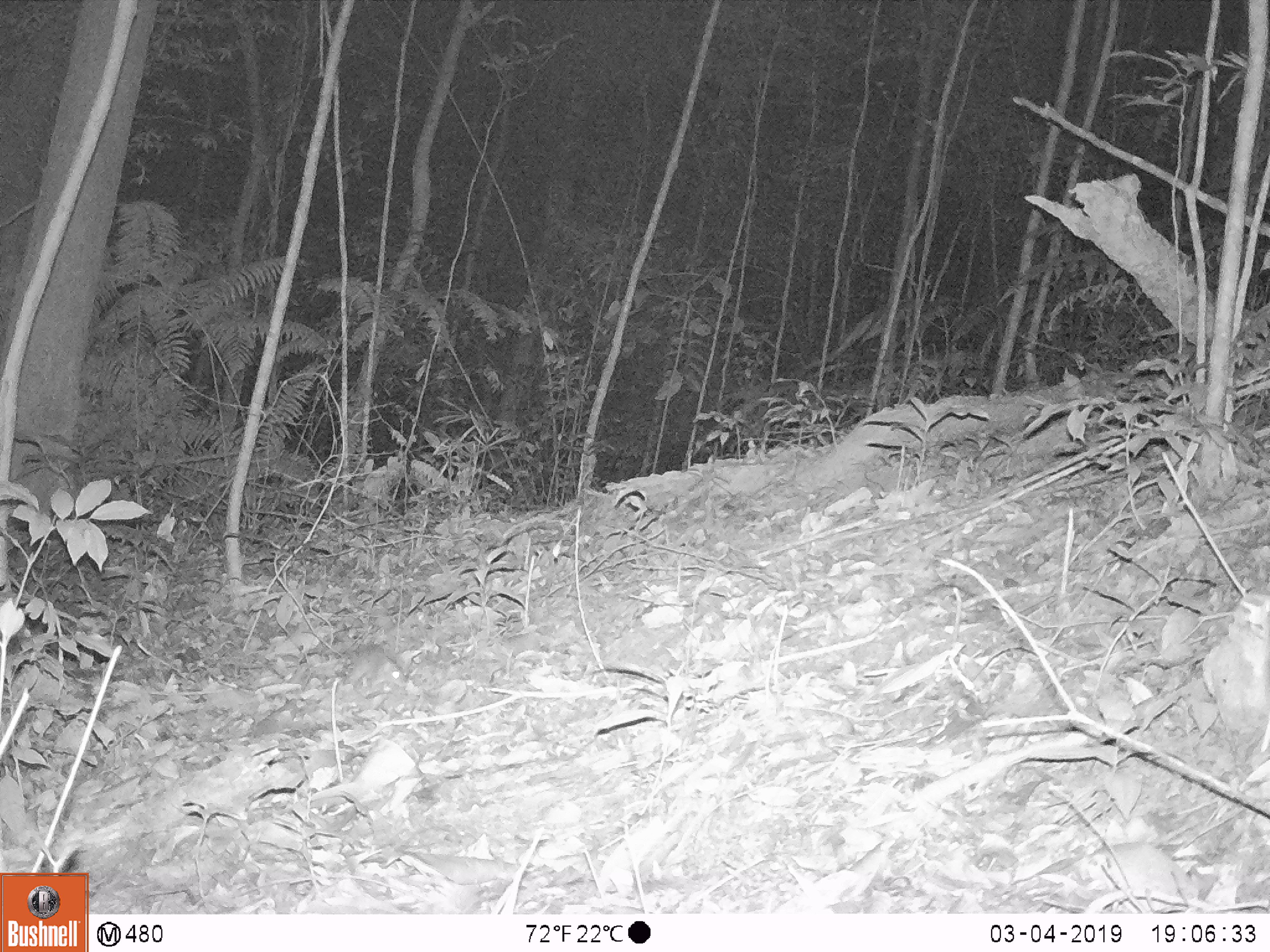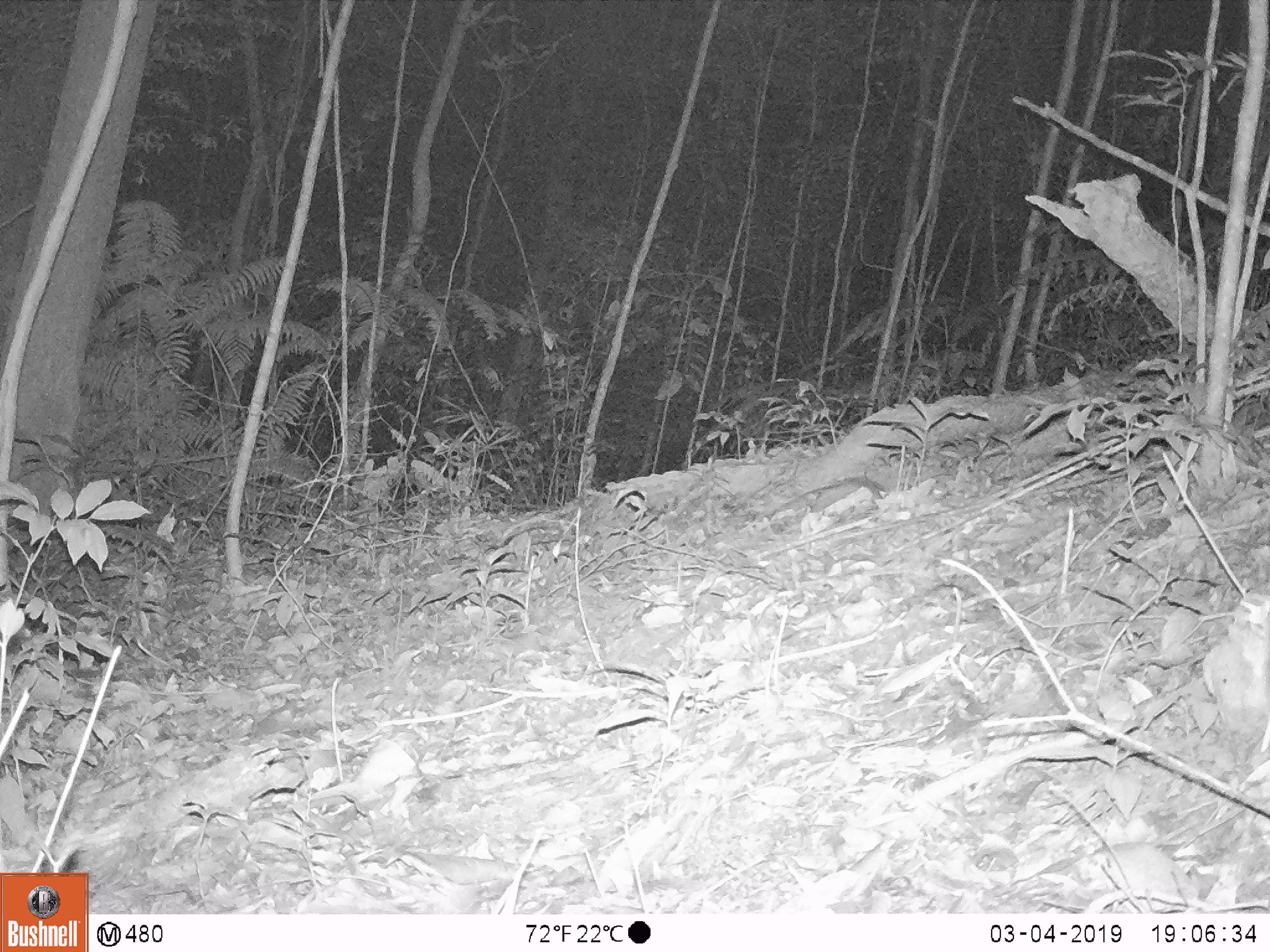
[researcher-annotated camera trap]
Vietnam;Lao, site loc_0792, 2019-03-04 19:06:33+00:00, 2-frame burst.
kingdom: Animalia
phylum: Chordata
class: Mammalia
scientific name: Mammalia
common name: mammal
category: unidentified small mammal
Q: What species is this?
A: Unidentified small mammal (mammal) (Mammalia).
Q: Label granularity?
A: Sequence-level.